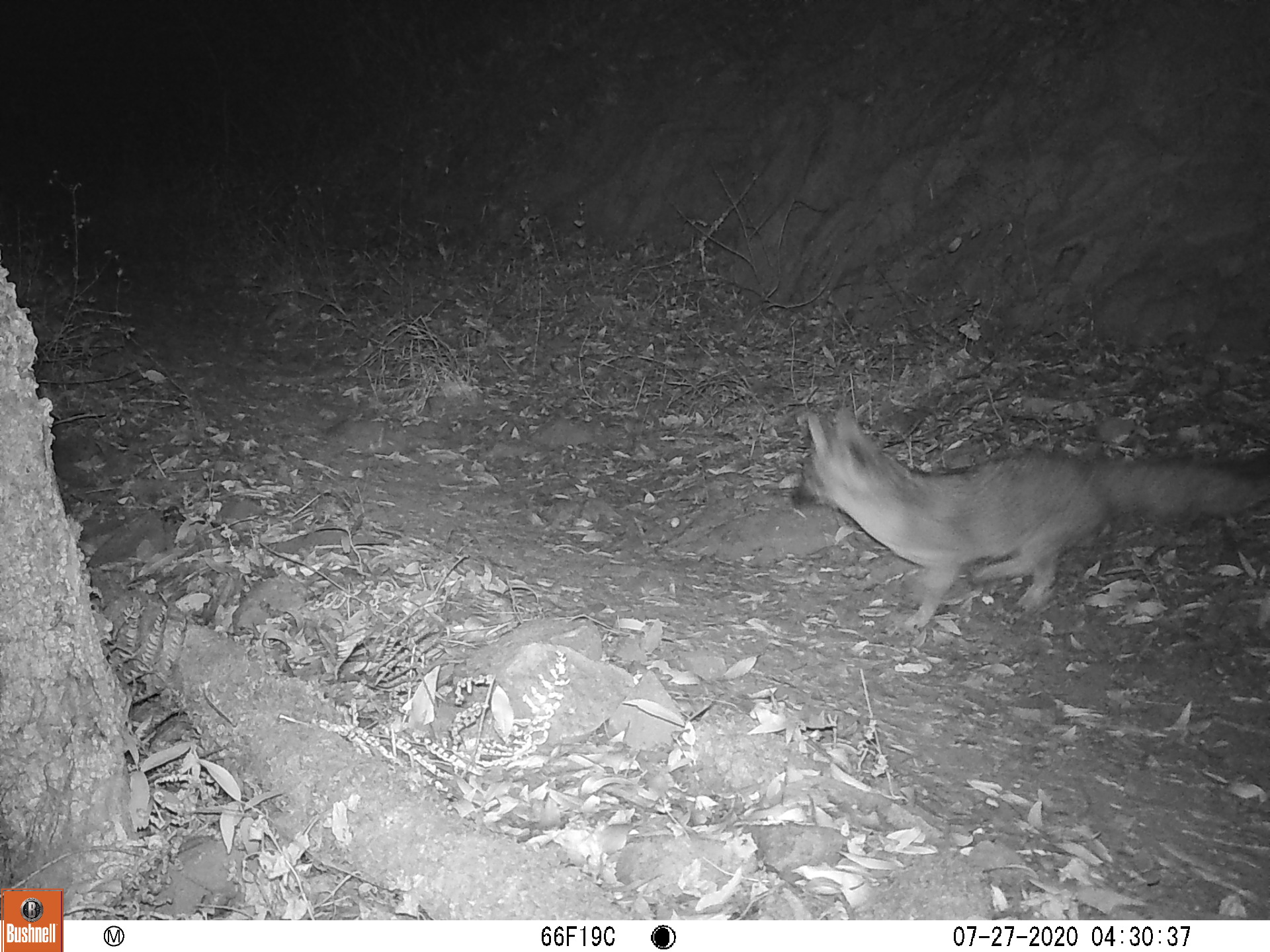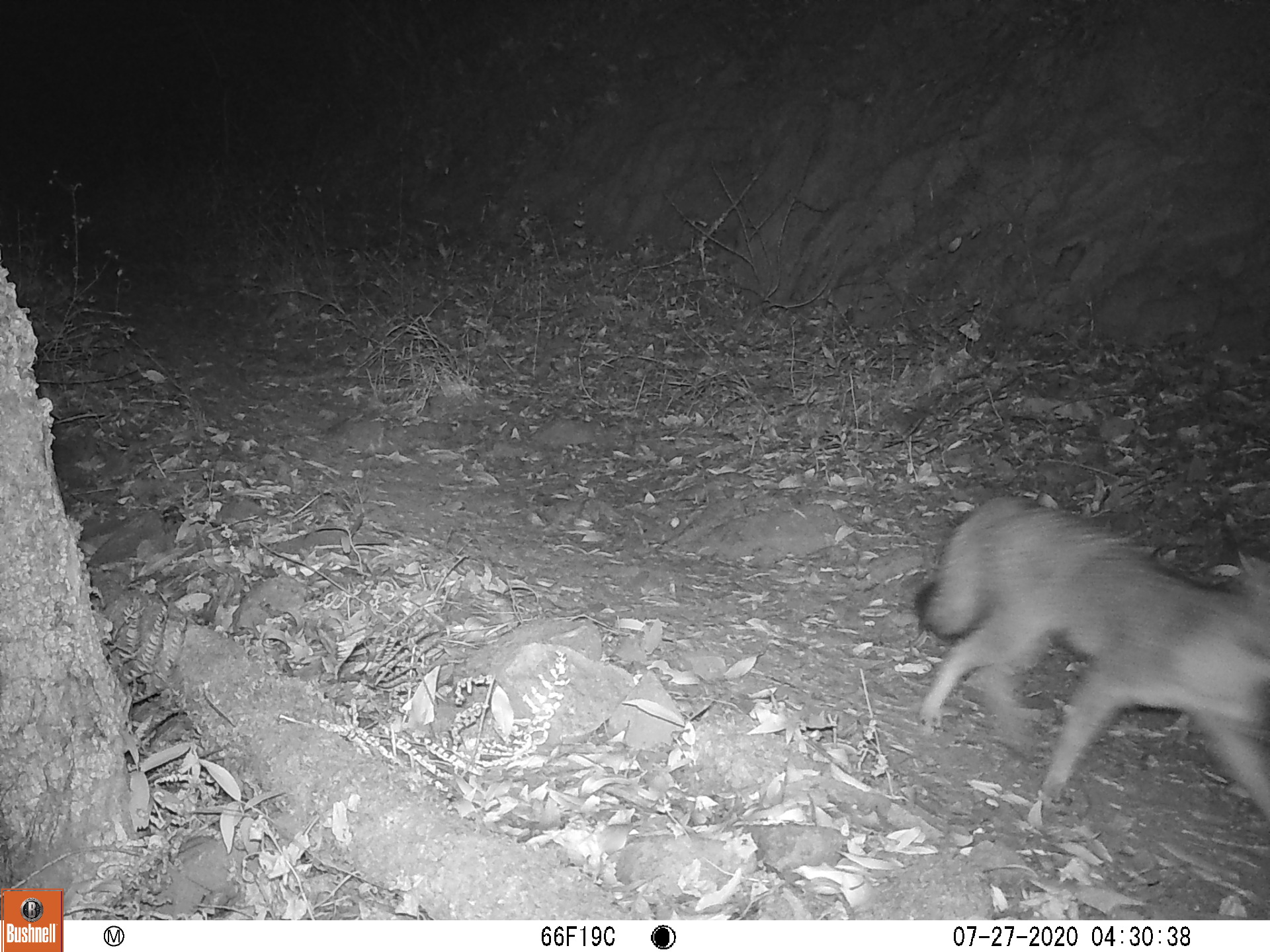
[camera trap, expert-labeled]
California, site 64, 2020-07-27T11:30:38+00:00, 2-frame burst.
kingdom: Animalia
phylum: Chordata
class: Mammalia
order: Carnivora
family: Canidae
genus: Urocyon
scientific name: Urocyon cinereoargenteus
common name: gray fox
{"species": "gray fox (Urocyon cinereoargenteus)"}